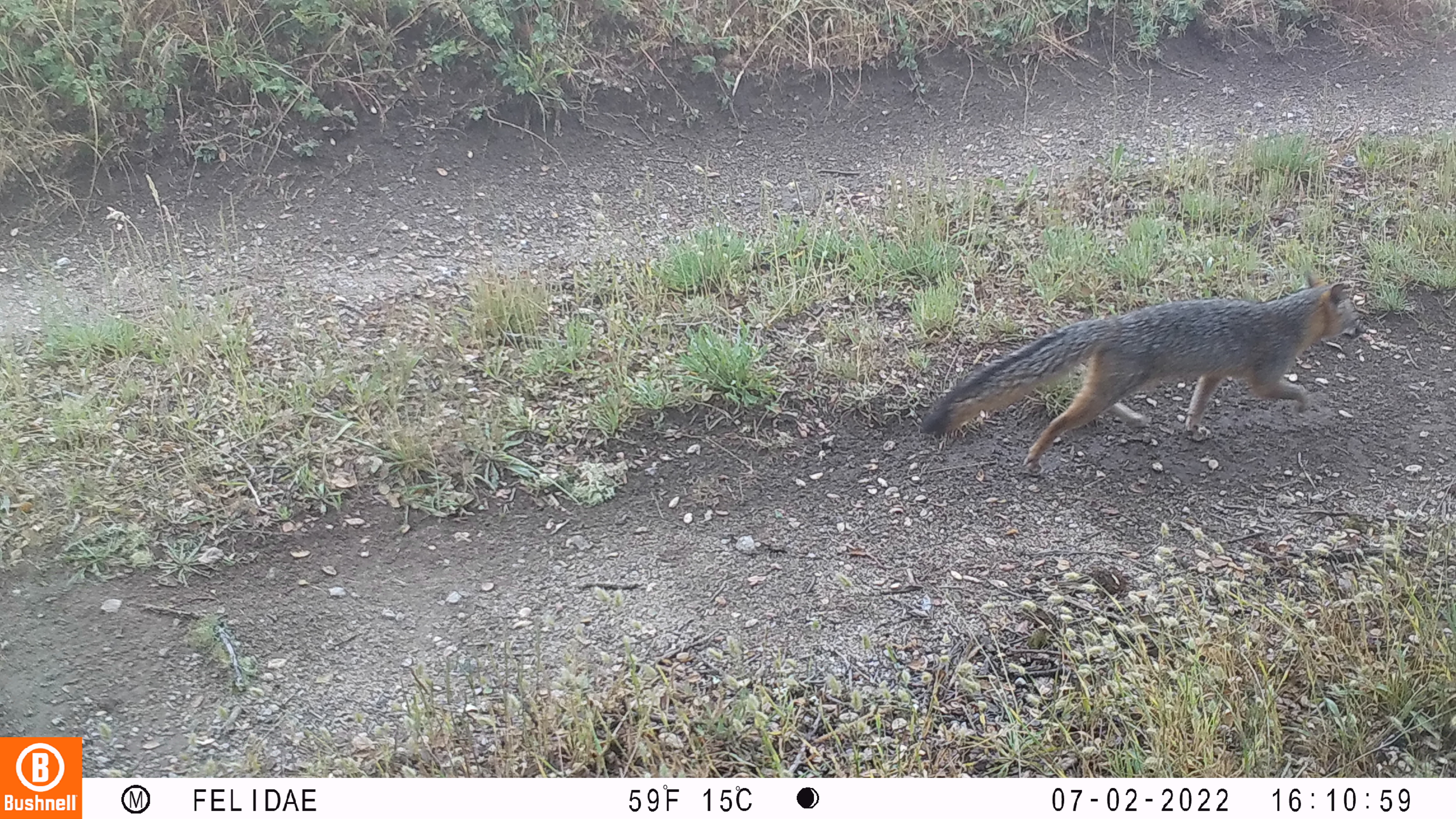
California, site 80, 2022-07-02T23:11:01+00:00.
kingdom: Animalia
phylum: Chordata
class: Mammalia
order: Carnivora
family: Canidae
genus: Urocyon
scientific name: Urocyon cinereoargenteus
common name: gray fox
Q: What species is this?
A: Gray fox (Urocyon cinereoargenteus).